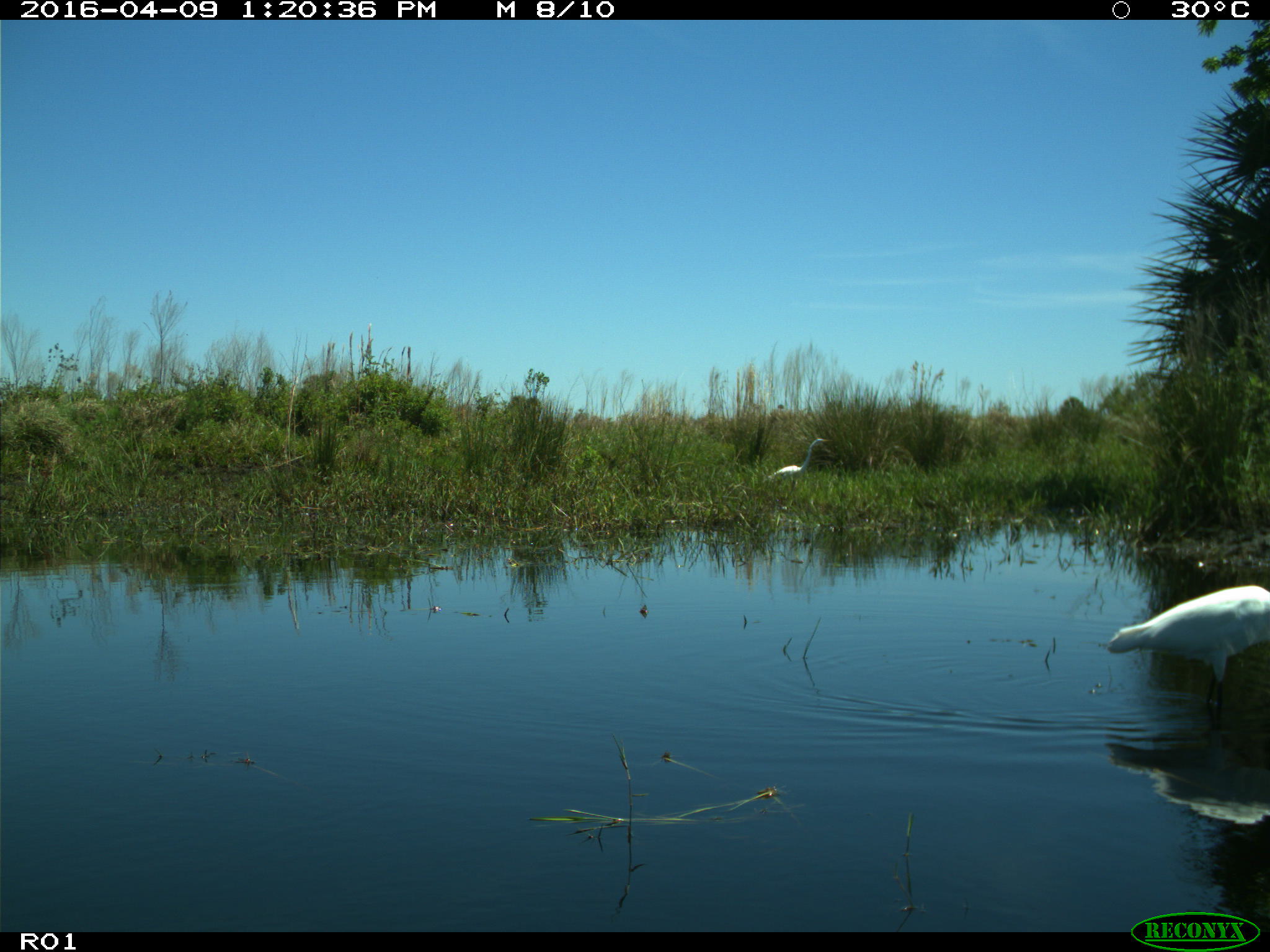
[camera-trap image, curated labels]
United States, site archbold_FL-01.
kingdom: Animalia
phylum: Chordata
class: Aves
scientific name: Aves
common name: birds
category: unidentified bird